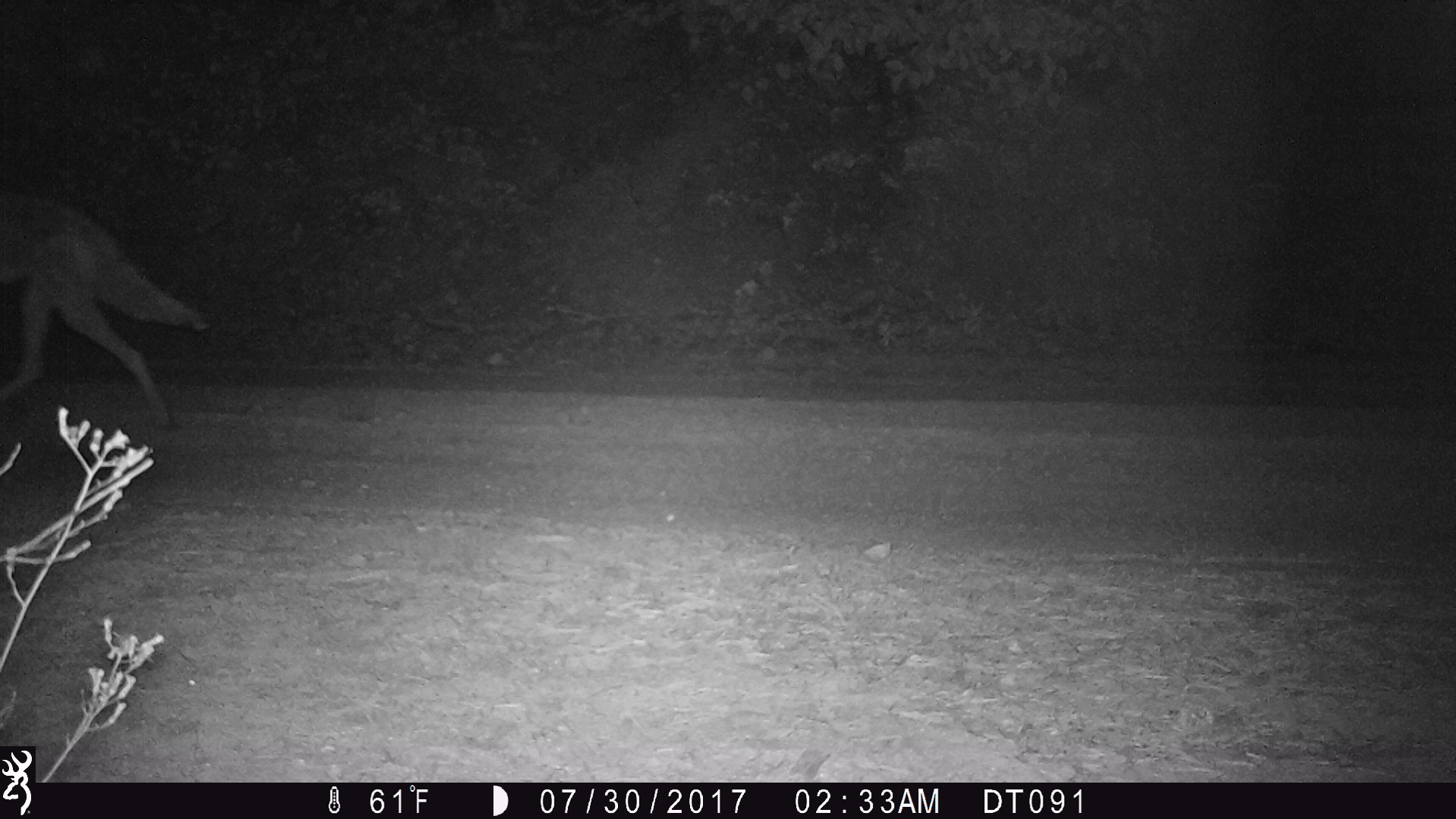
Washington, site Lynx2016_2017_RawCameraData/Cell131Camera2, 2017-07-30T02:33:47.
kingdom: Animalia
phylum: Chordata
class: Mammalia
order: Carnivora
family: Canidae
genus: Canis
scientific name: Canis latrans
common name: coyote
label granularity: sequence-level